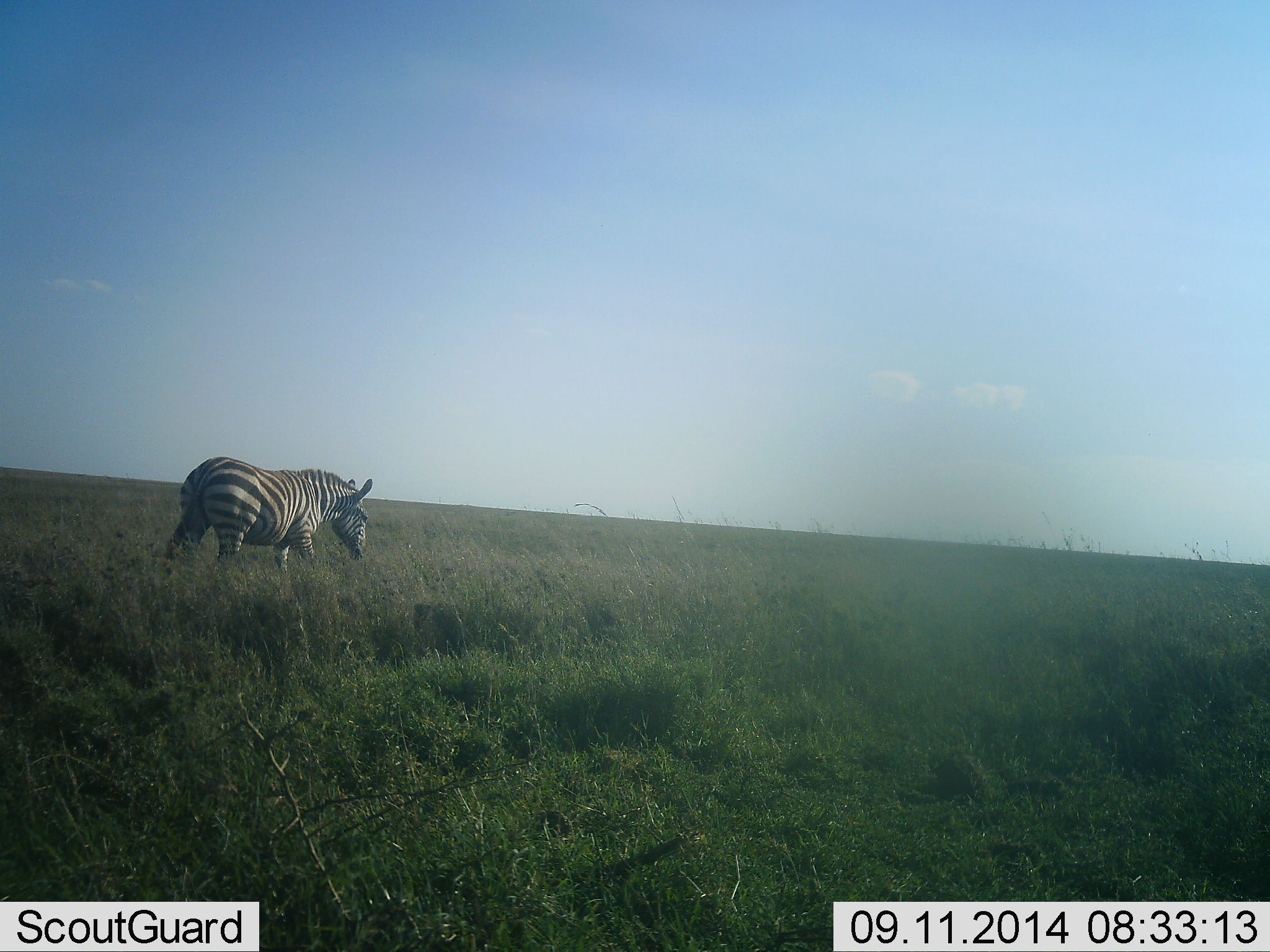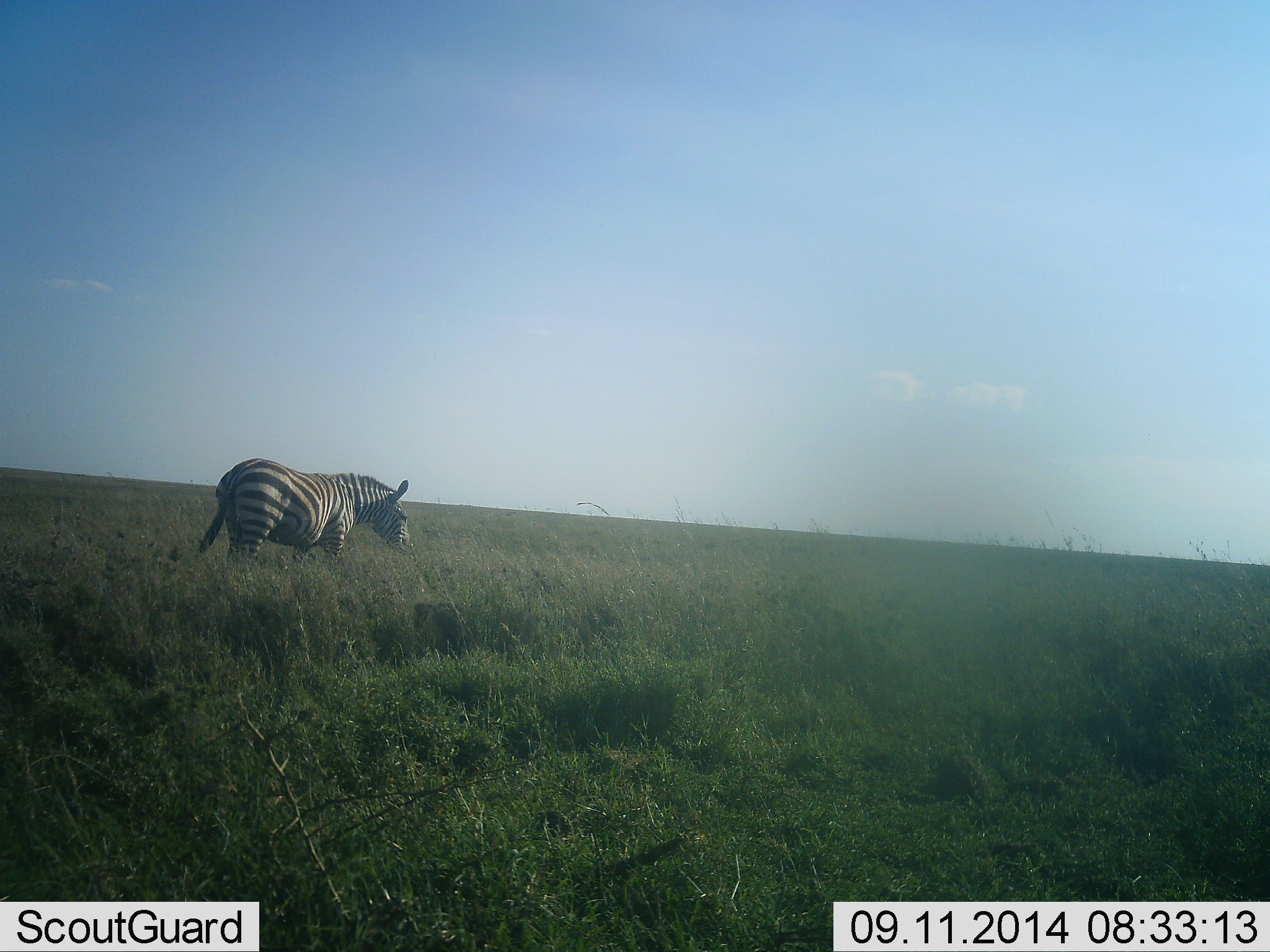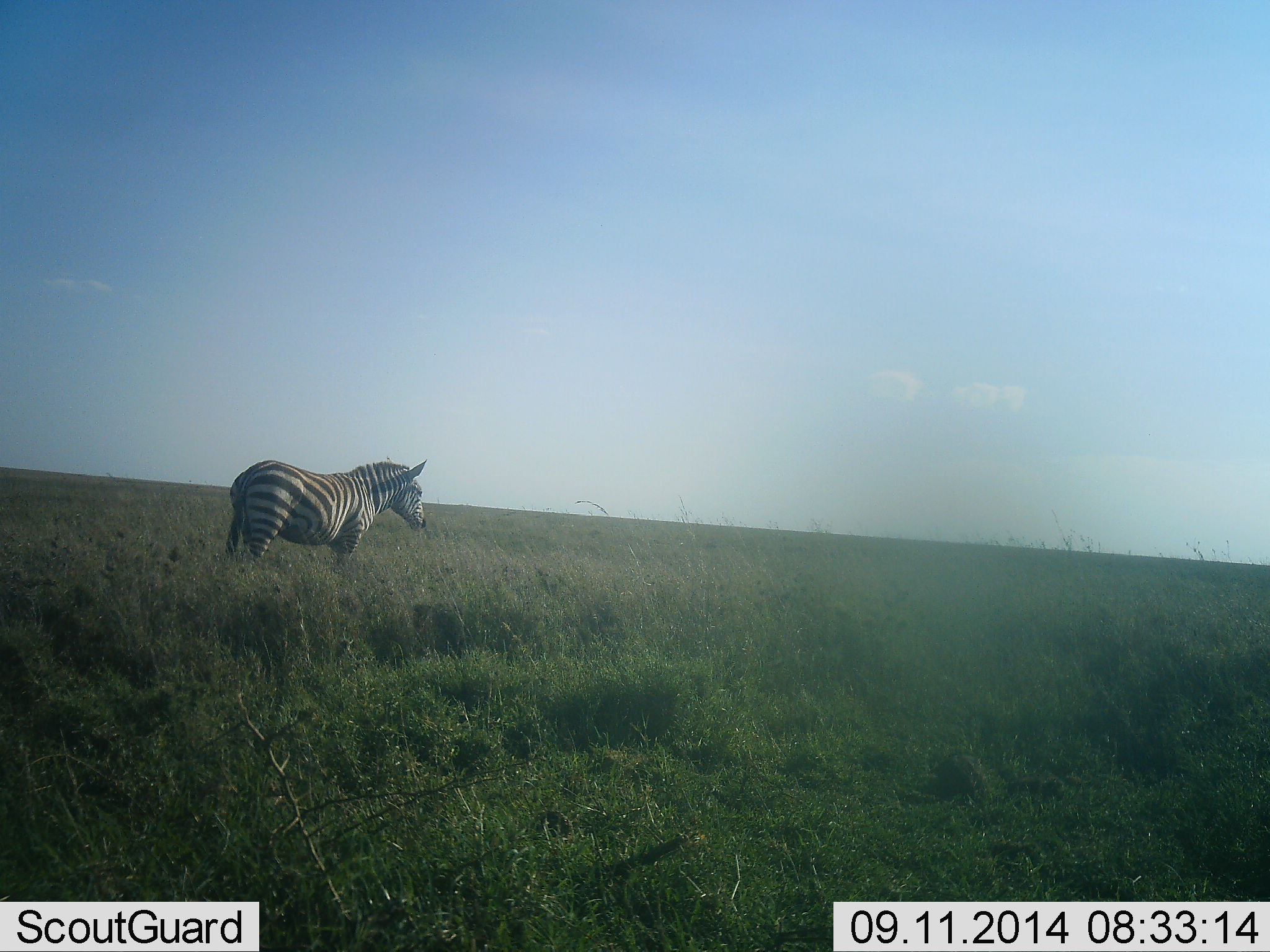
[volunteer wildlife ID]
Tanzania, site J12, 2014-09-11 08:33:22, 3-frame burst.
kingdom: Animalia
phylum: Chordata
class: Mammalia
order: Perissodactyla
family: Equidae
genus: Equus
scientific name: Equus quagga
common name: plains zebra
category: zebra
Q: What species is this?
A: Zebra (plains zebra) (Equus quagga).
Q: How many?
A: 1.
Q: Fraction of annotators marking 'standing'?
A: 20%.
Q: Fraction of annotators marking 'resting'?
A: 0%.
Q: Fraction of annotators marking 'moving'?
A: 100%.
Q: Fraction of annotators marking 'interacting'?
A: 0%.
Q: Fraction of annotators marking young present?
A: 0%.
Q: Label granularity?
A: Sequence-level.